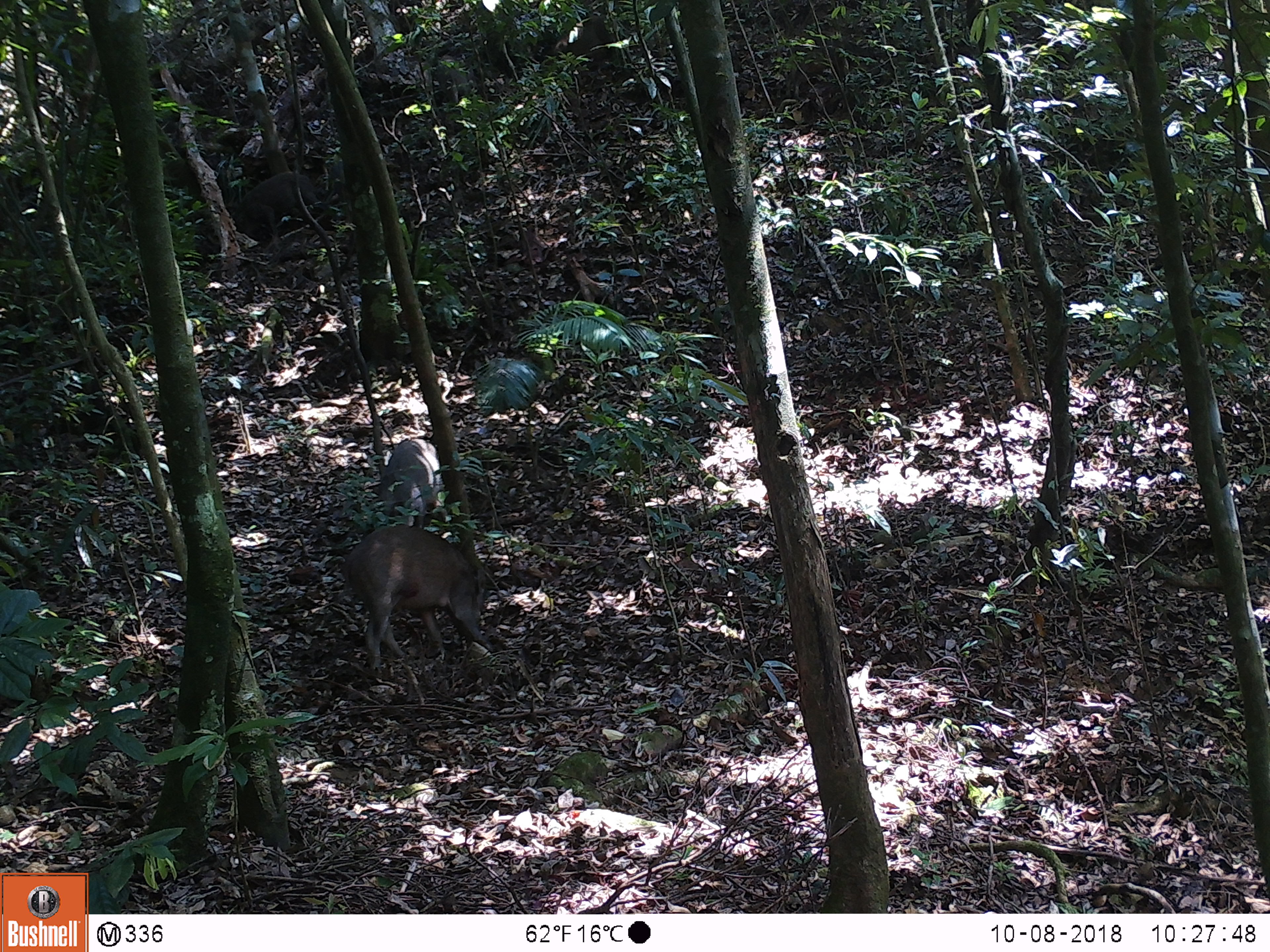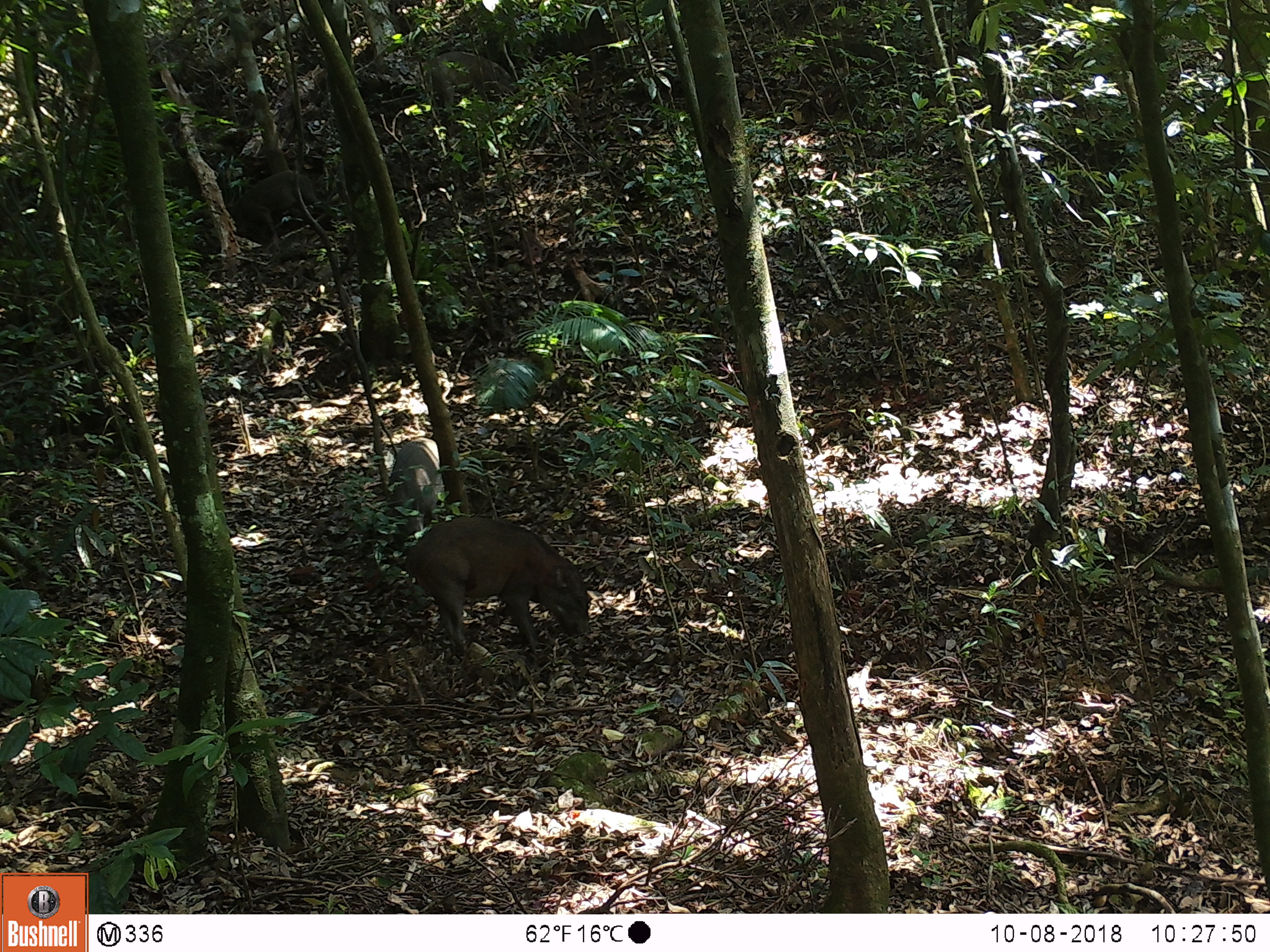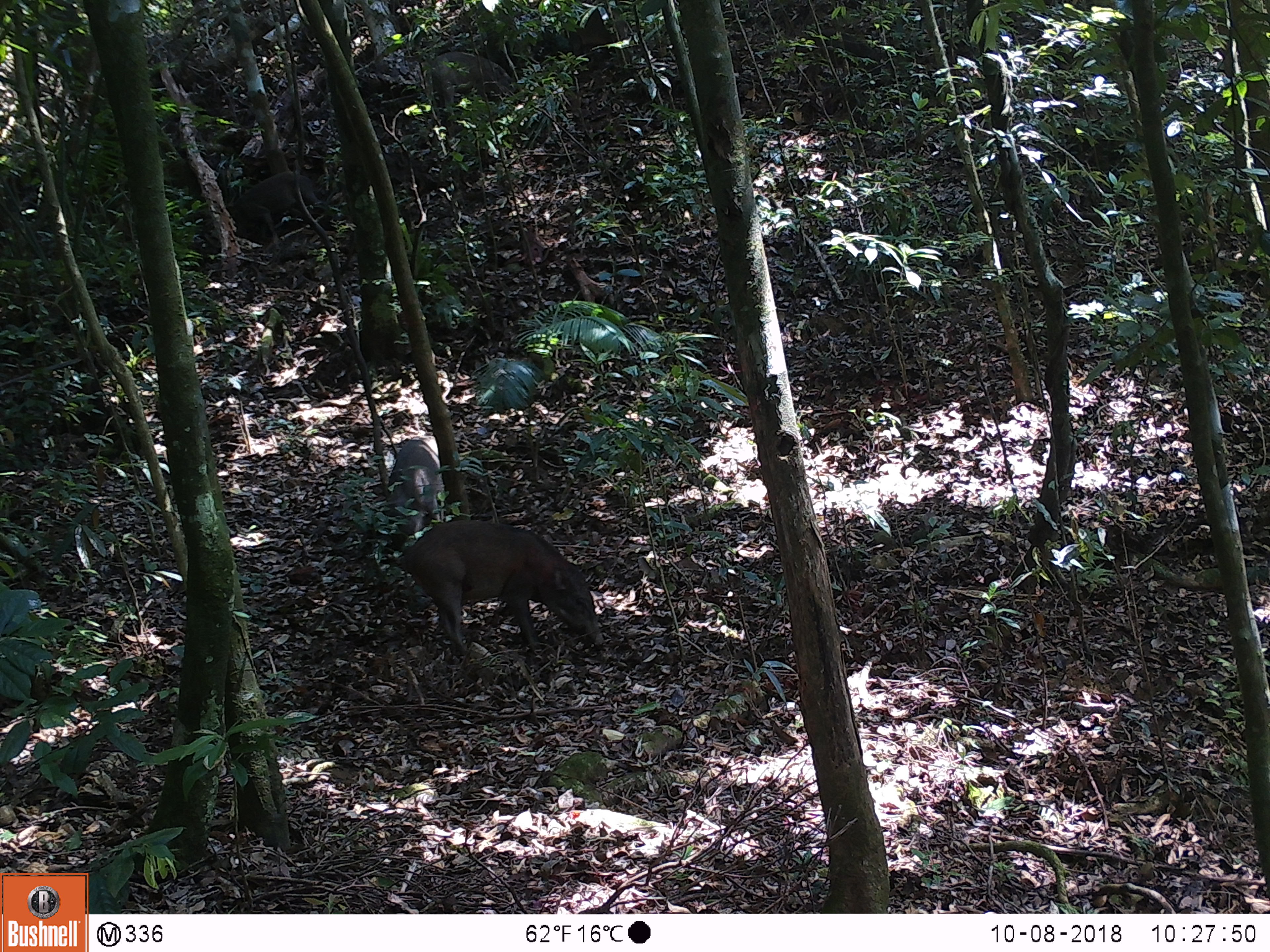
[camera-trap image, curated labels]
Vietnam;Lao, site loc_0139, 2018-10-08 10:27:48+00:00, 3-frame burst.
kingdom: Animalia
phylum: Chordata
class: Mammalia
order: Artiodactyla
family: Suidae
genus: Sus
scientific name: Sus scrofa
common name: eurasian wild pig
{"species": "eurasian wild pig (Sus scrofa)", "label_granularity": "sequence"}